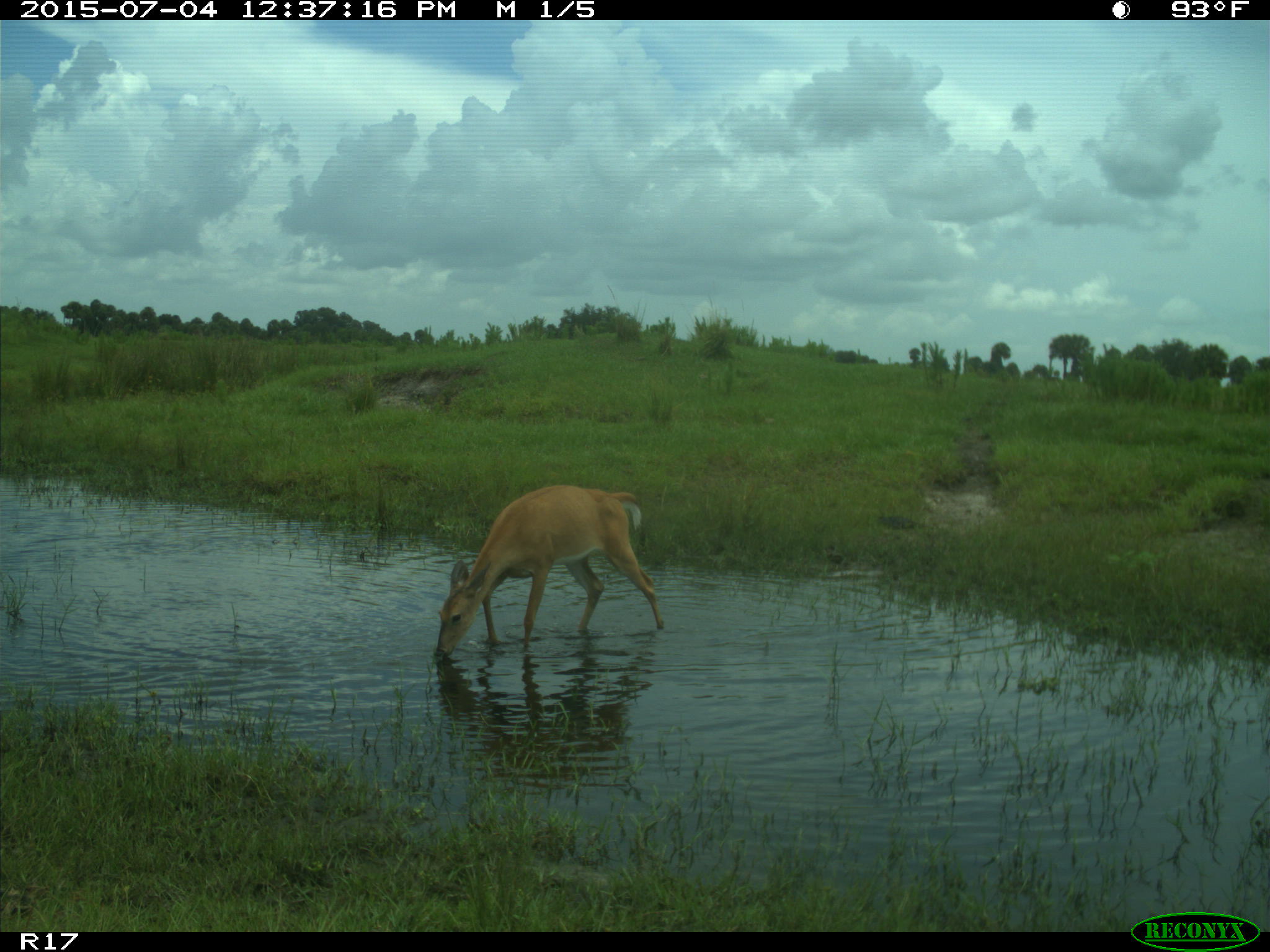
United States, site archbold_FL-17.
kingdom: Animalia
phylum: Chordata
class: Mammalia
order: Artiodactyla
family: Cervidae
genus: Odocoileus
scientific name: Odocoileus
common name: deer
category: unidentified deer